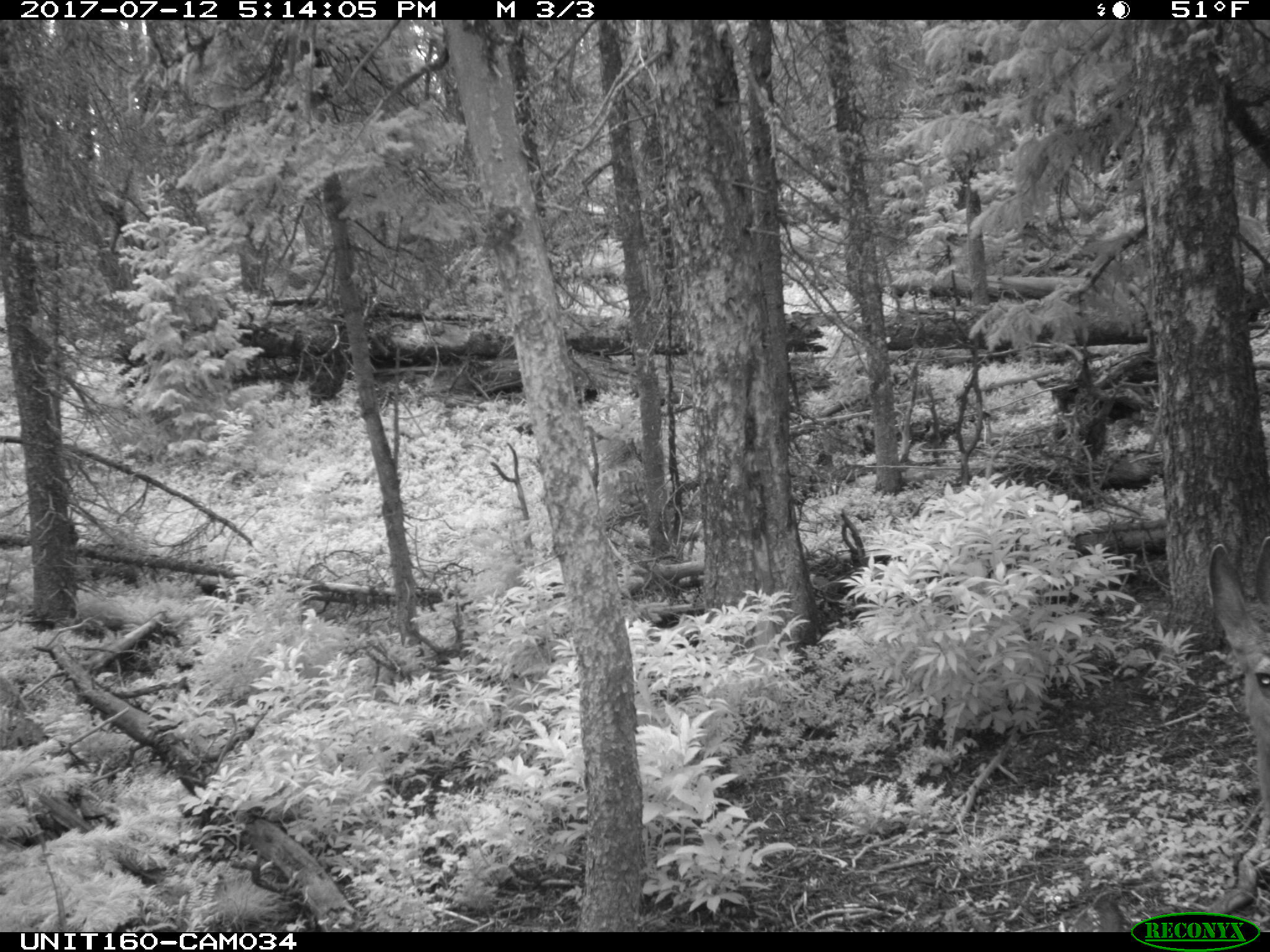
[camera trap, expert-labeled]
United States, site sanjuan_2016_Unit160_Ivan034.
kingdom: Animalia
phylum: Chordata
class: Mammalia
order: Artiodactyla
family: Cervidae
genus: Odocoileus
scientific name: Odocoileus hemionus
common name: mule deer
Odocoileus hemionus (mule deer).